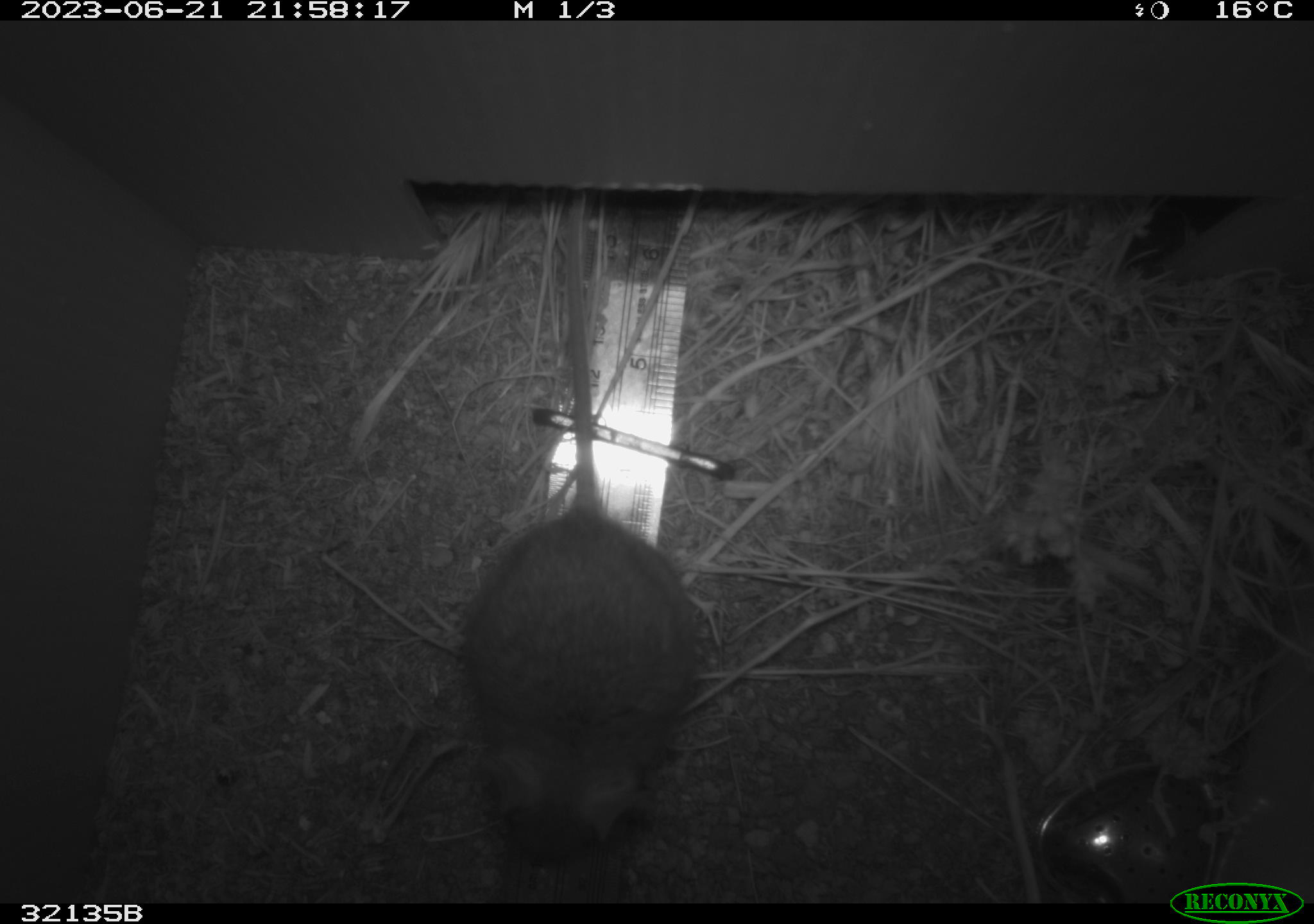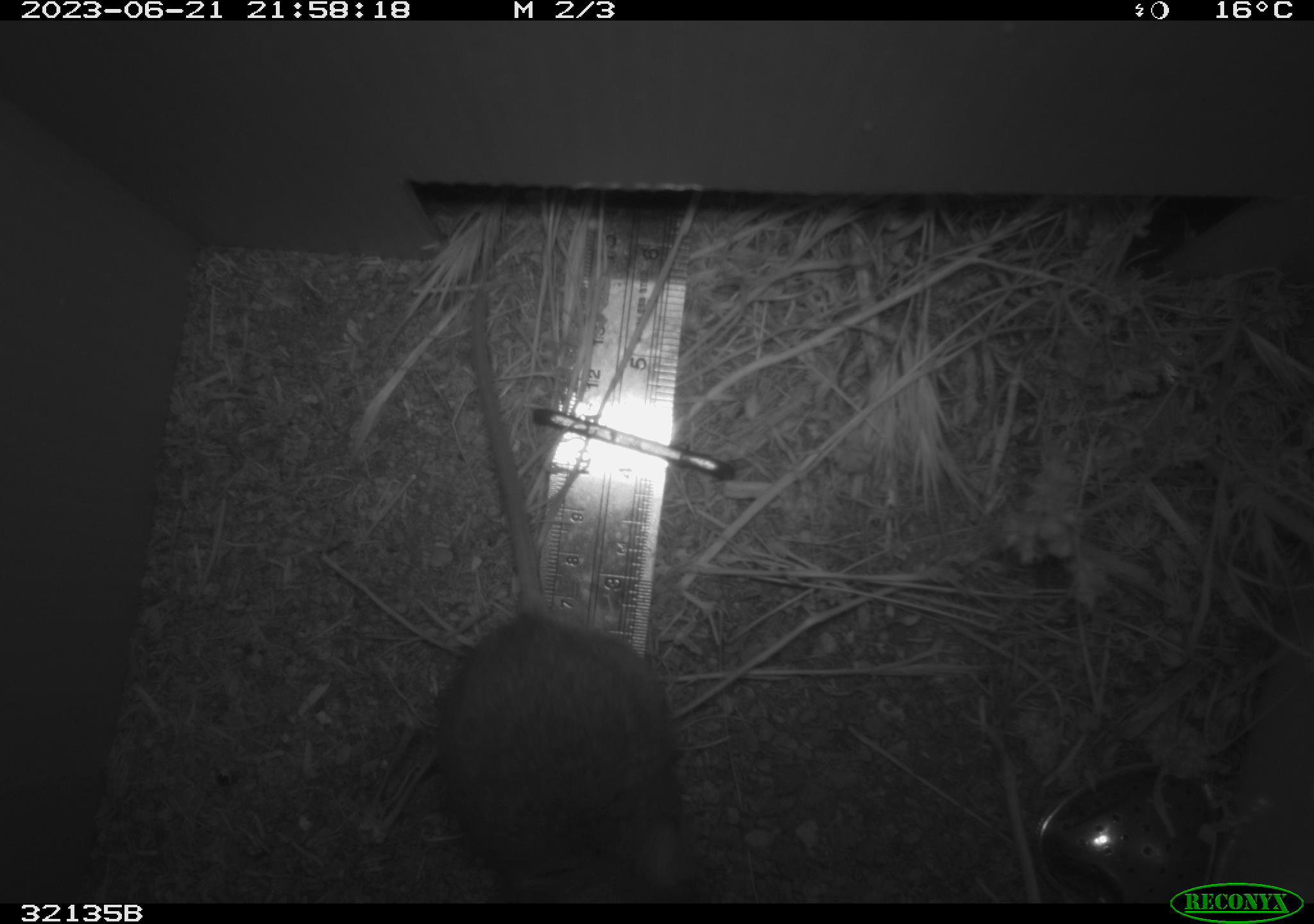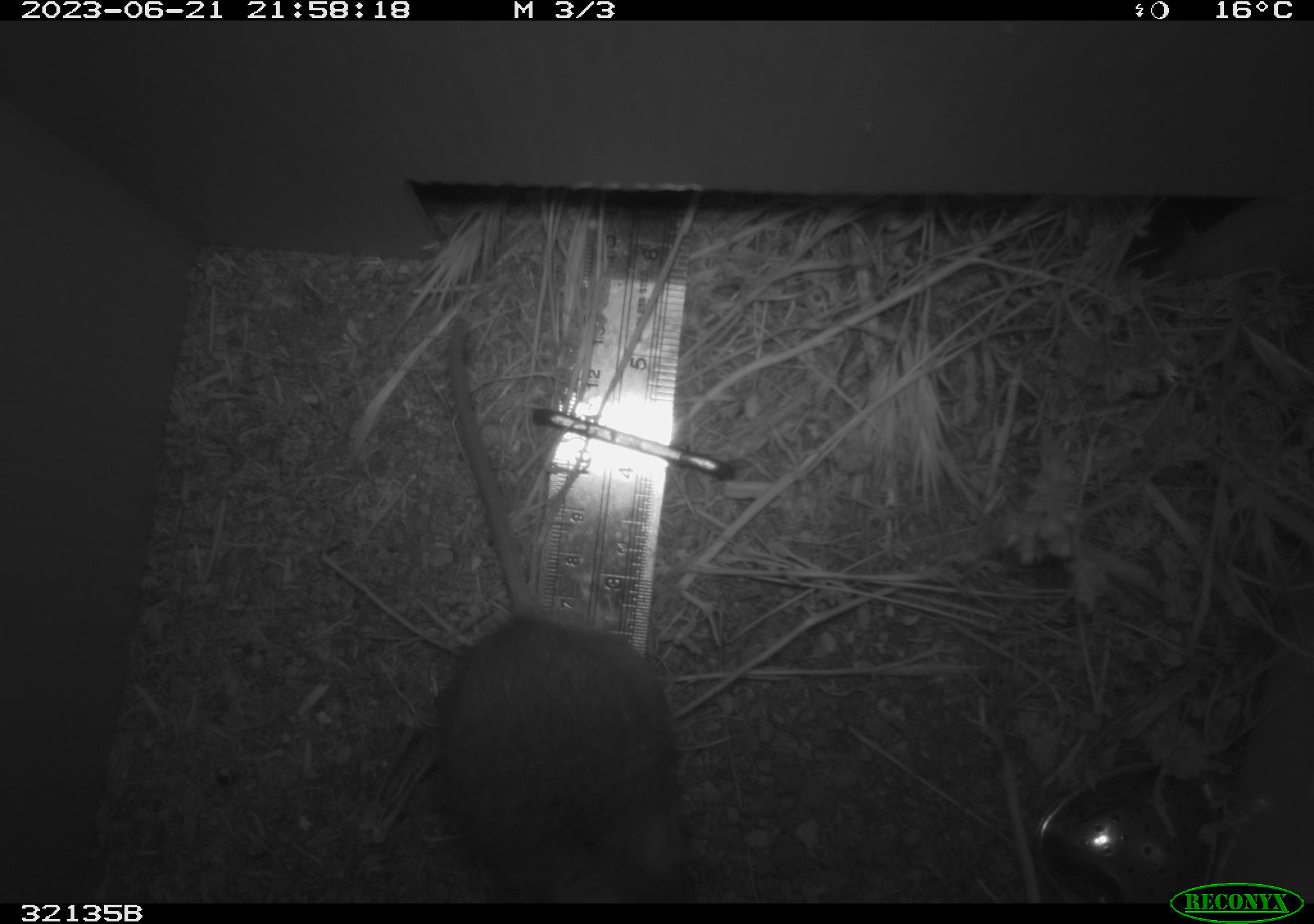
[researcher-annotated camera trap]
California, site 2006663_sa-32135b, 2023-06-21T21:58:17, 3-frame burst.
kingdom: Animalia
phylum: Chordata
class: Mammalia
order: Rodentia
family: Cricetidae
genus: Neotoma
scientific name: Neotoma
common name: pack rat or woodrat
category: neotoma species